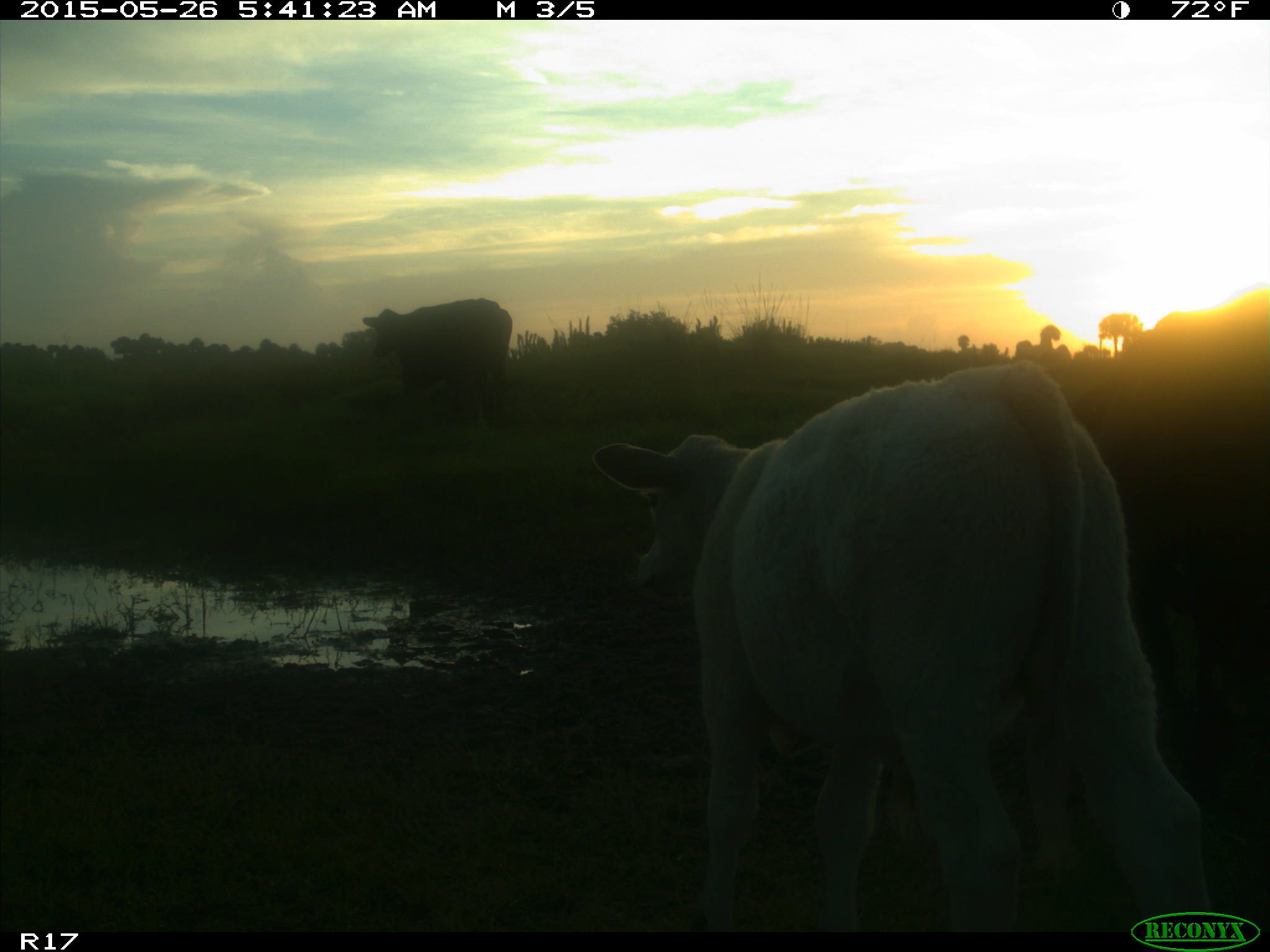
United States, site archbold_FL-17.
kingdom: Animalia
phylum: Chordata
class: Mammalia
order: Artiodactyla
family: Bovidae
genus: Bos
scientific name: Bos taurus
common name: domestic cow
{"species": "Bos taurus (domestic cow)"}